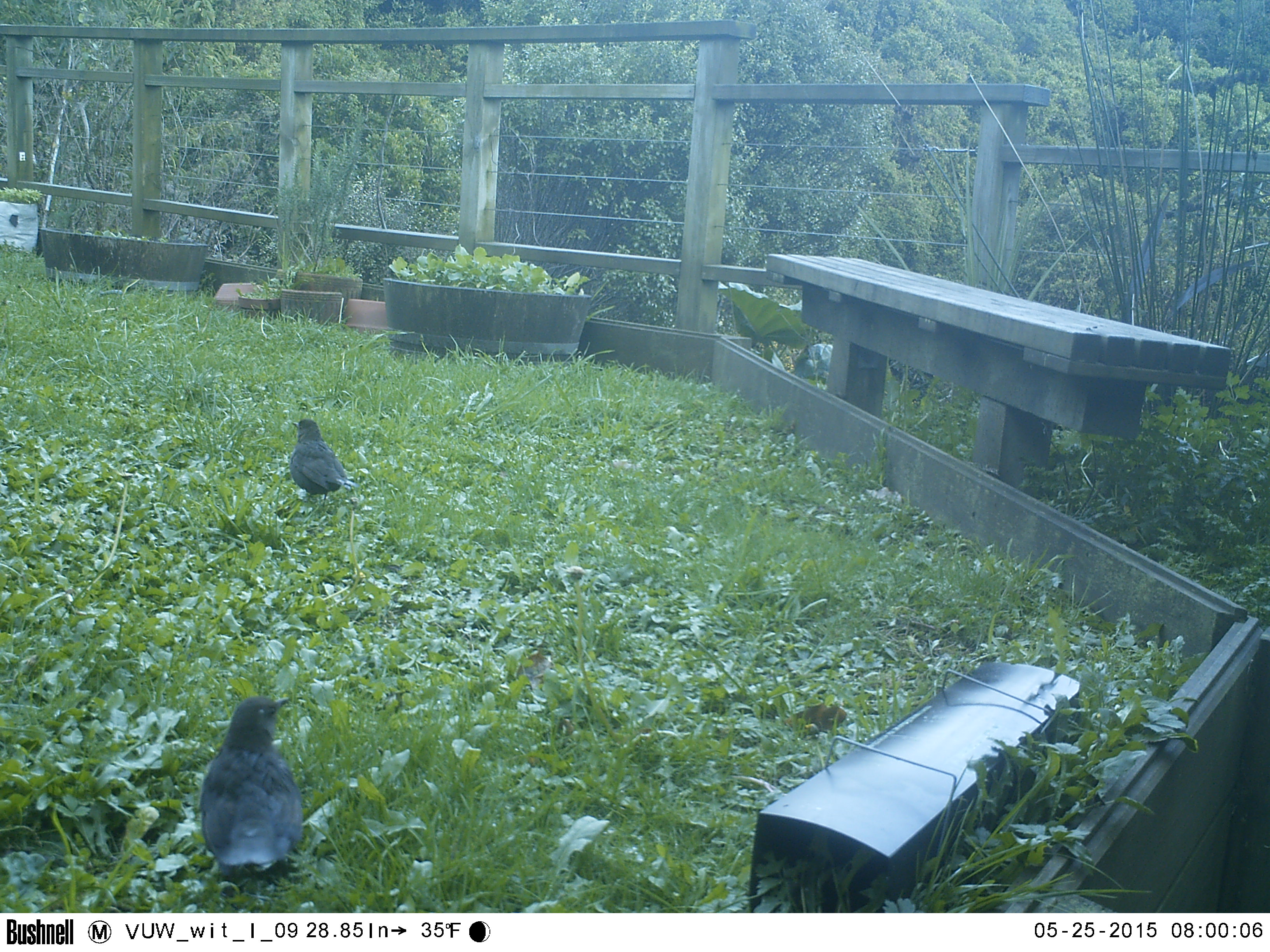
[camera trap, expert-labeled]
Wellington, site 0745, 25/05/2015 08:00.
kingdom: Animalia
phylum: Chordata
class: Aves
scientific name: Aves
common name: bird